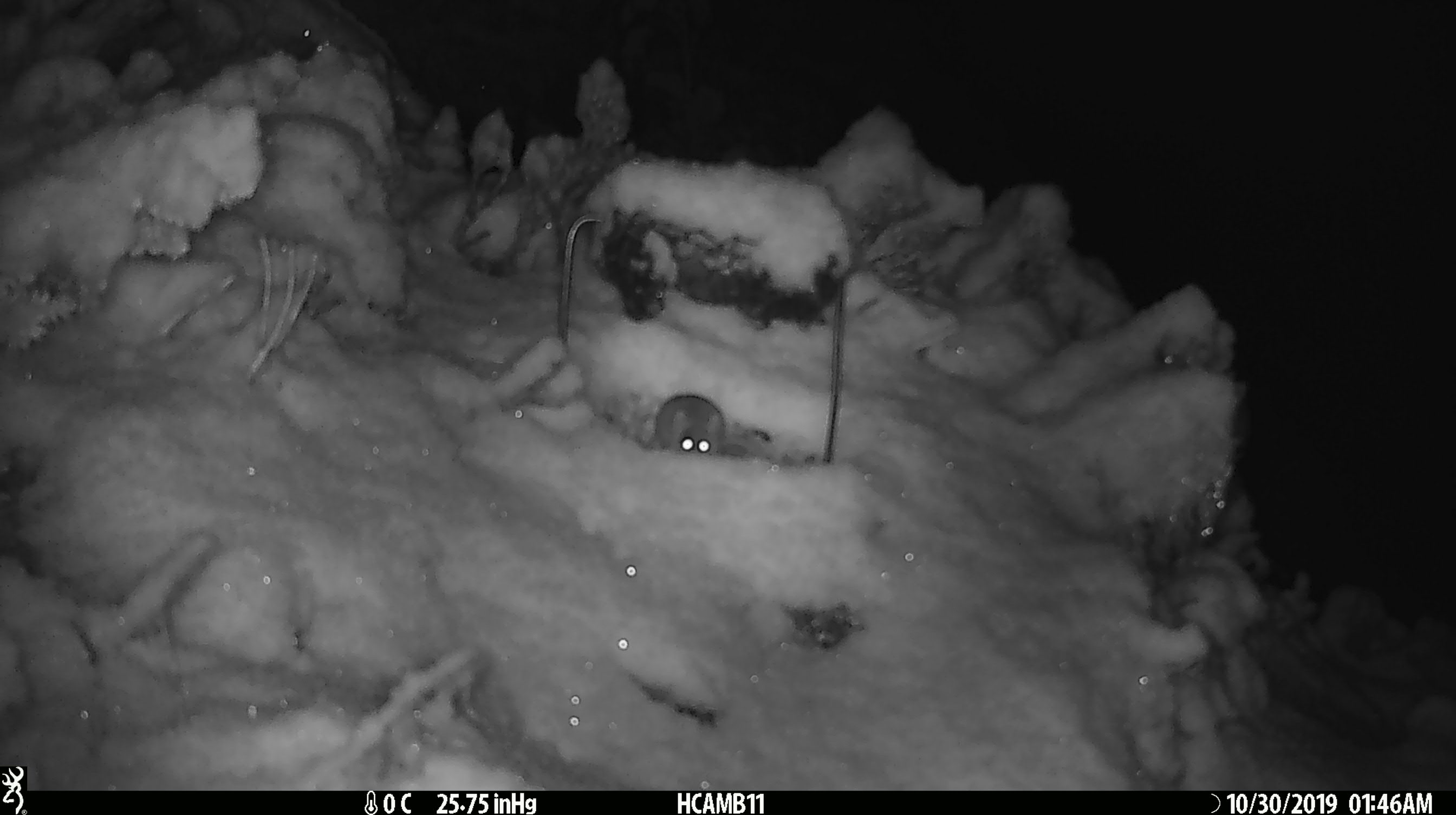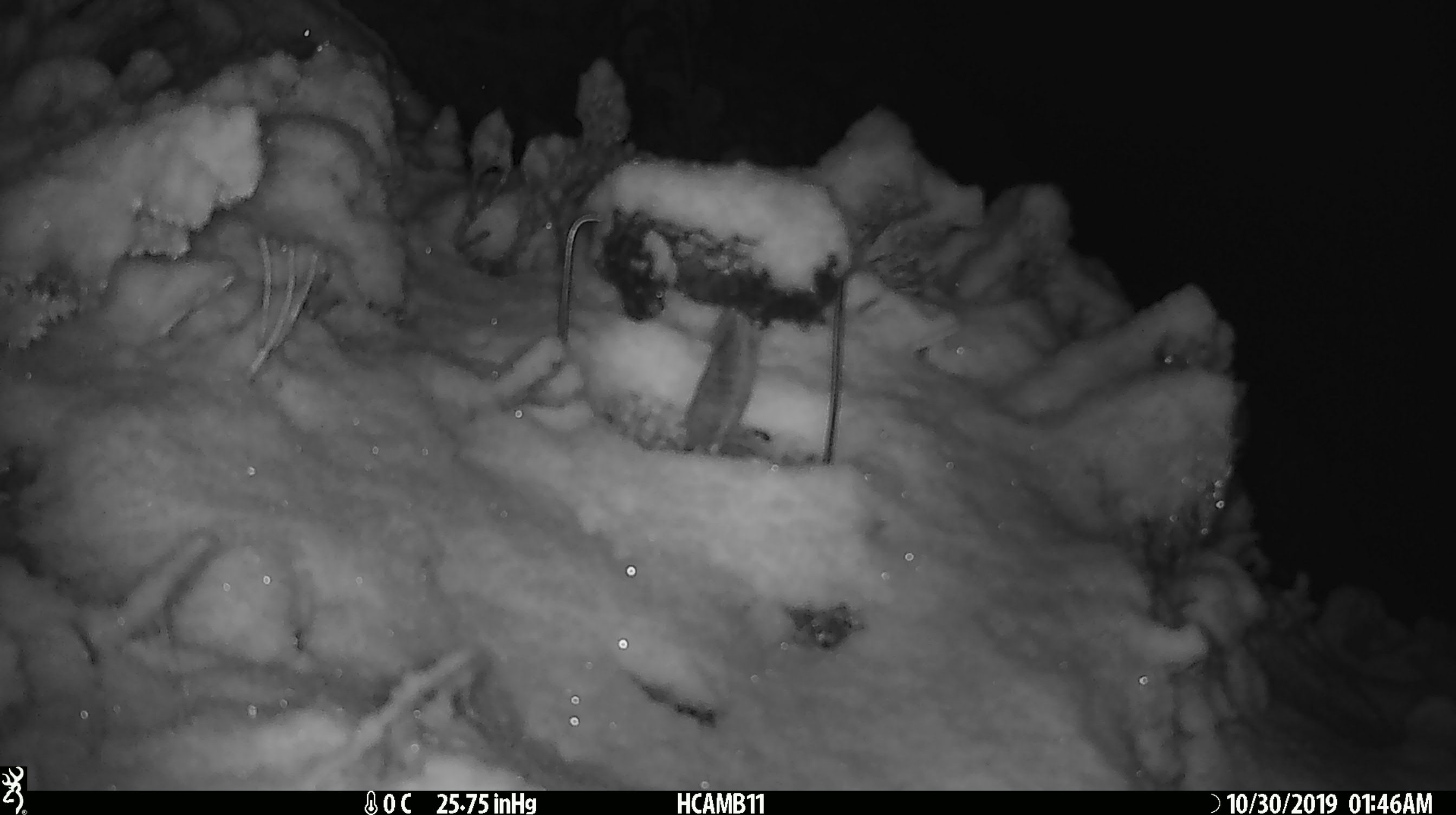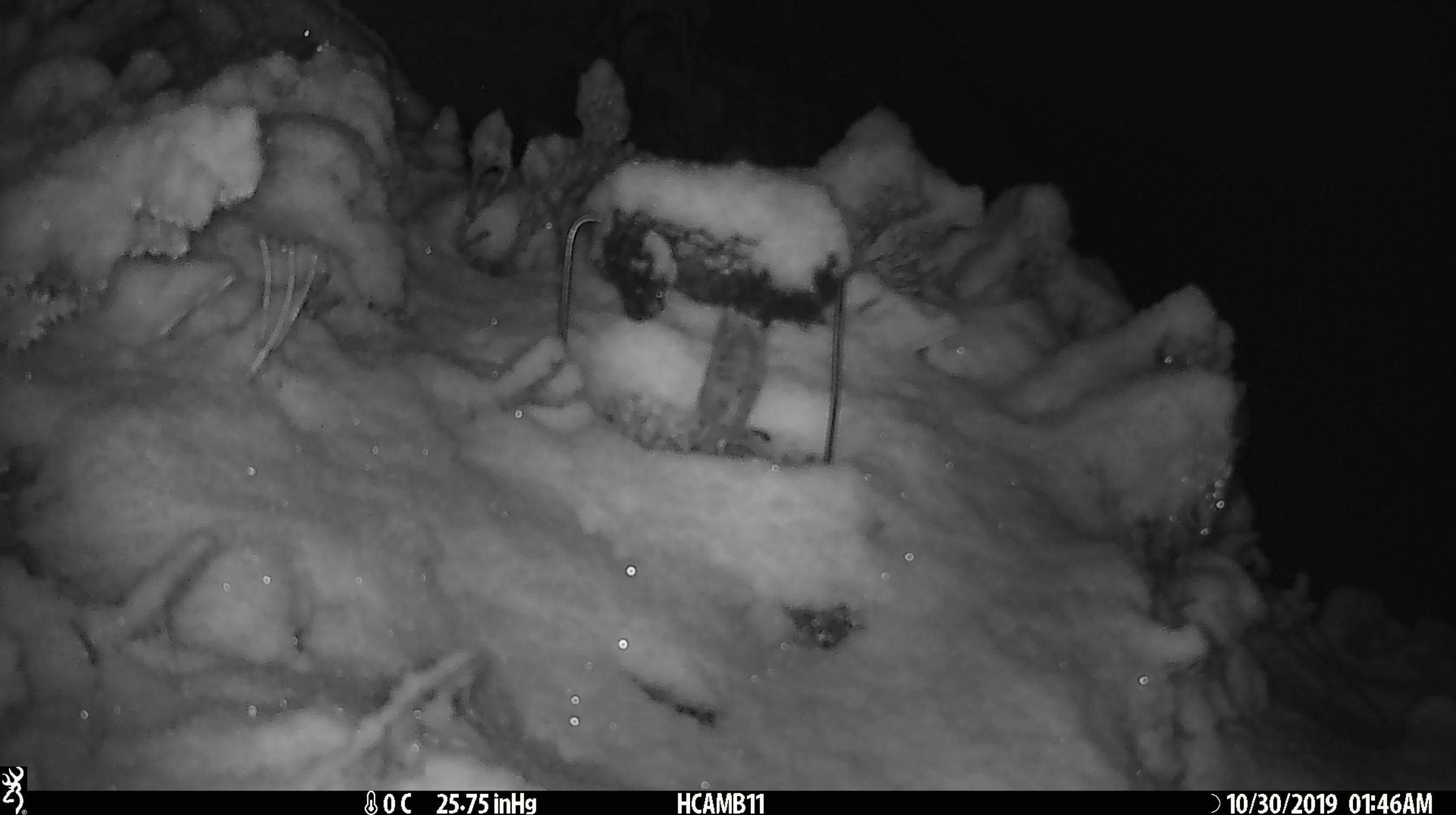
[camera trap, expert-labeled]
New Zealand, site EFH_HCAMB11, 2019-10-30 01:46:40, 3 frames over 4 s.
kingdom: Animalia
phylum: Chordata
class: Mammalia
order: Rodentia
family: Muridae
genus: Mus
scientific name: Mus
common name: mouse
Mouse (Mus).